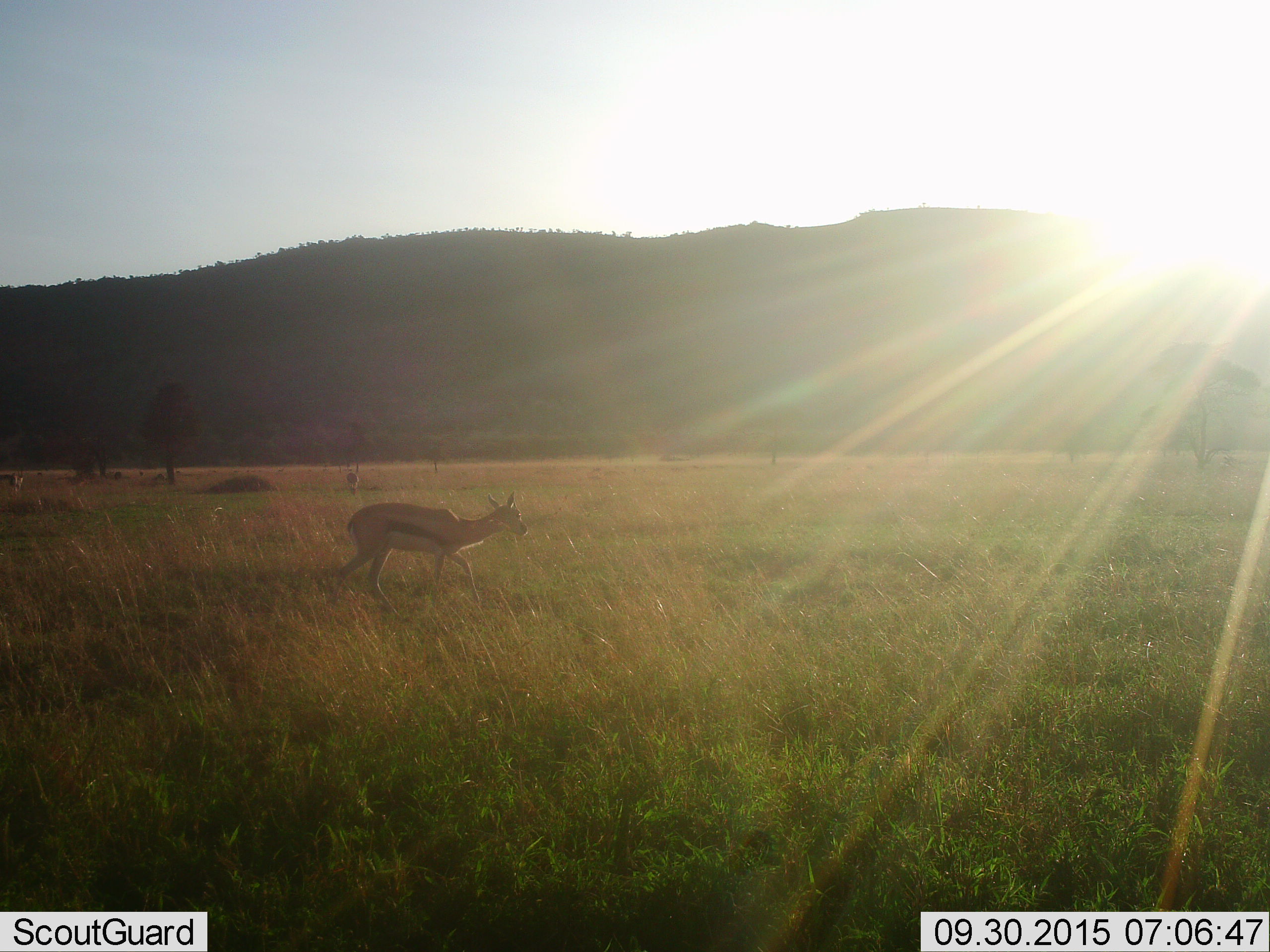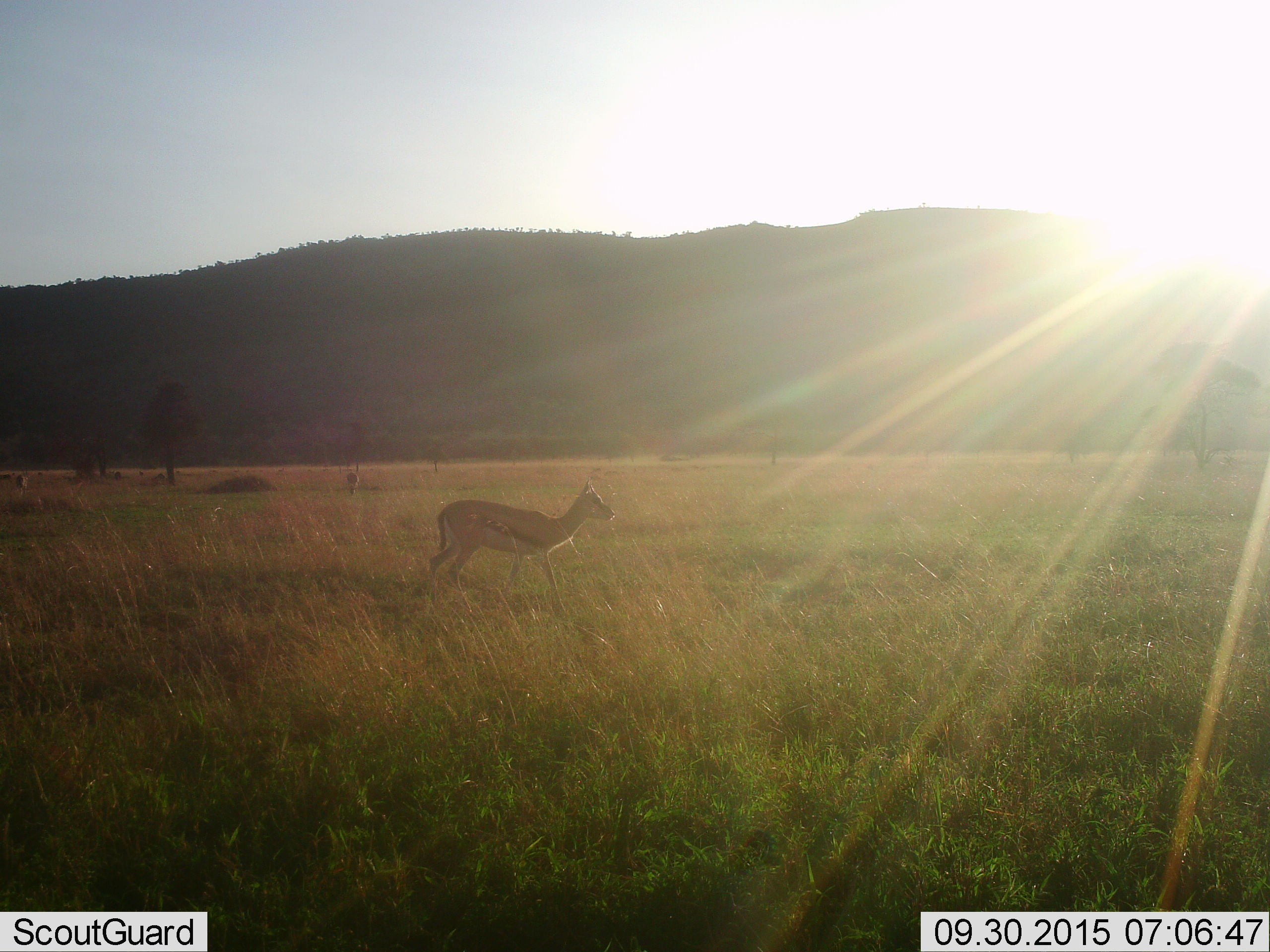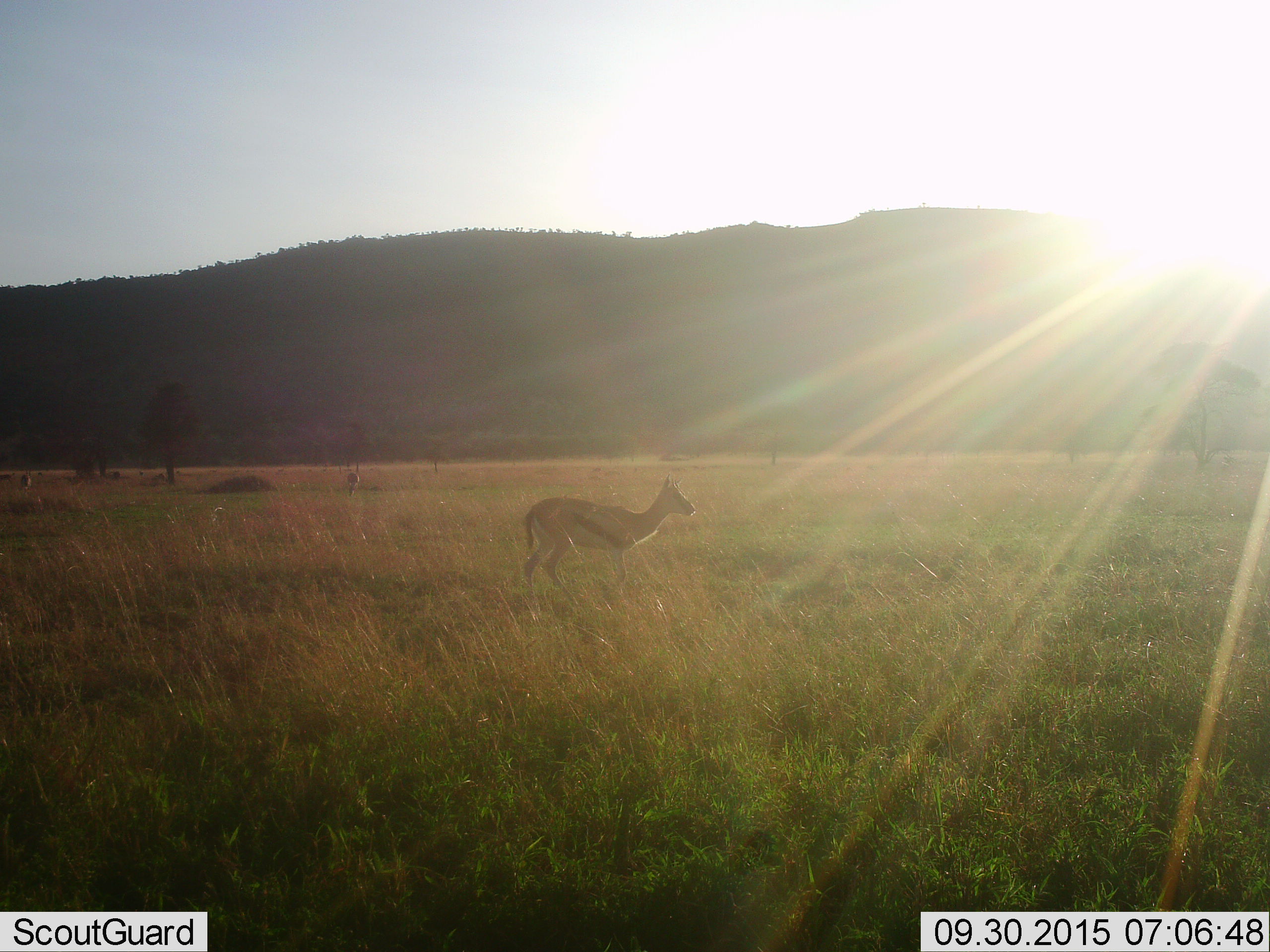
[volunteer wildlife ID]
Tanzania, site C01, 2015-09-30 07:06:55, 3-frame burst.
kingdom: Animalia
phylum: Chordata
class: Mammalia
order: Artiodactyla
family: Bovidae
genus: Eudorcas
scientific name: Eudorcas thomsonii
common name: thomson's gazelle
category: gazellethomsons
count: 2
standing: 68%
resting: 5%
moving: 53%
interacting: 0%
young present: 0%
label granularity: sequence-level